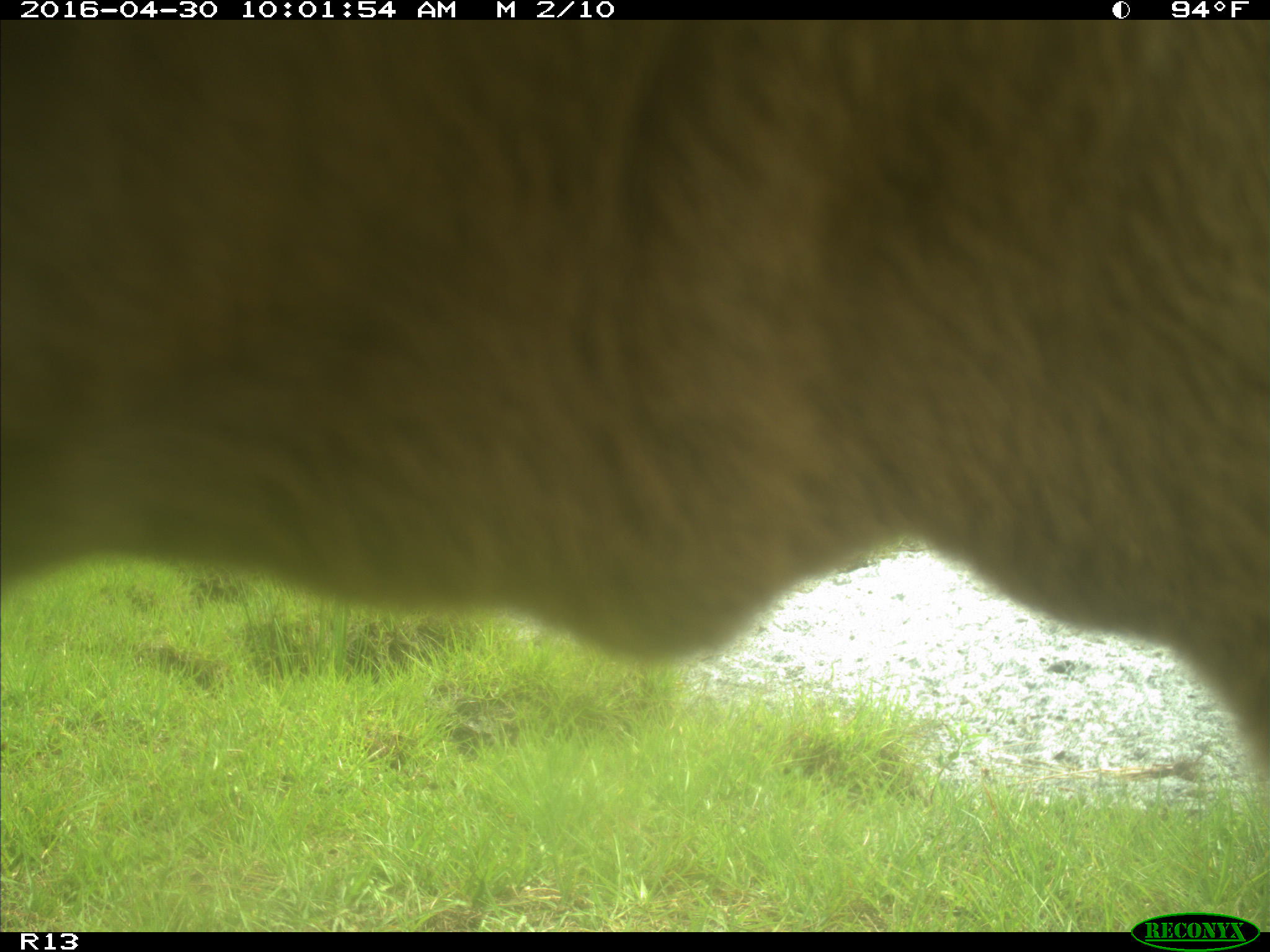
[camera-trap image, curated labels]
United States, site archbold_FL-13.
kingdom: Animalia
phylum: Chordata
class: Mammalia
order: Artiodactyla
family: Bovidae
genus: Bos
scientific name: Bos taurus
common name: domestic cow